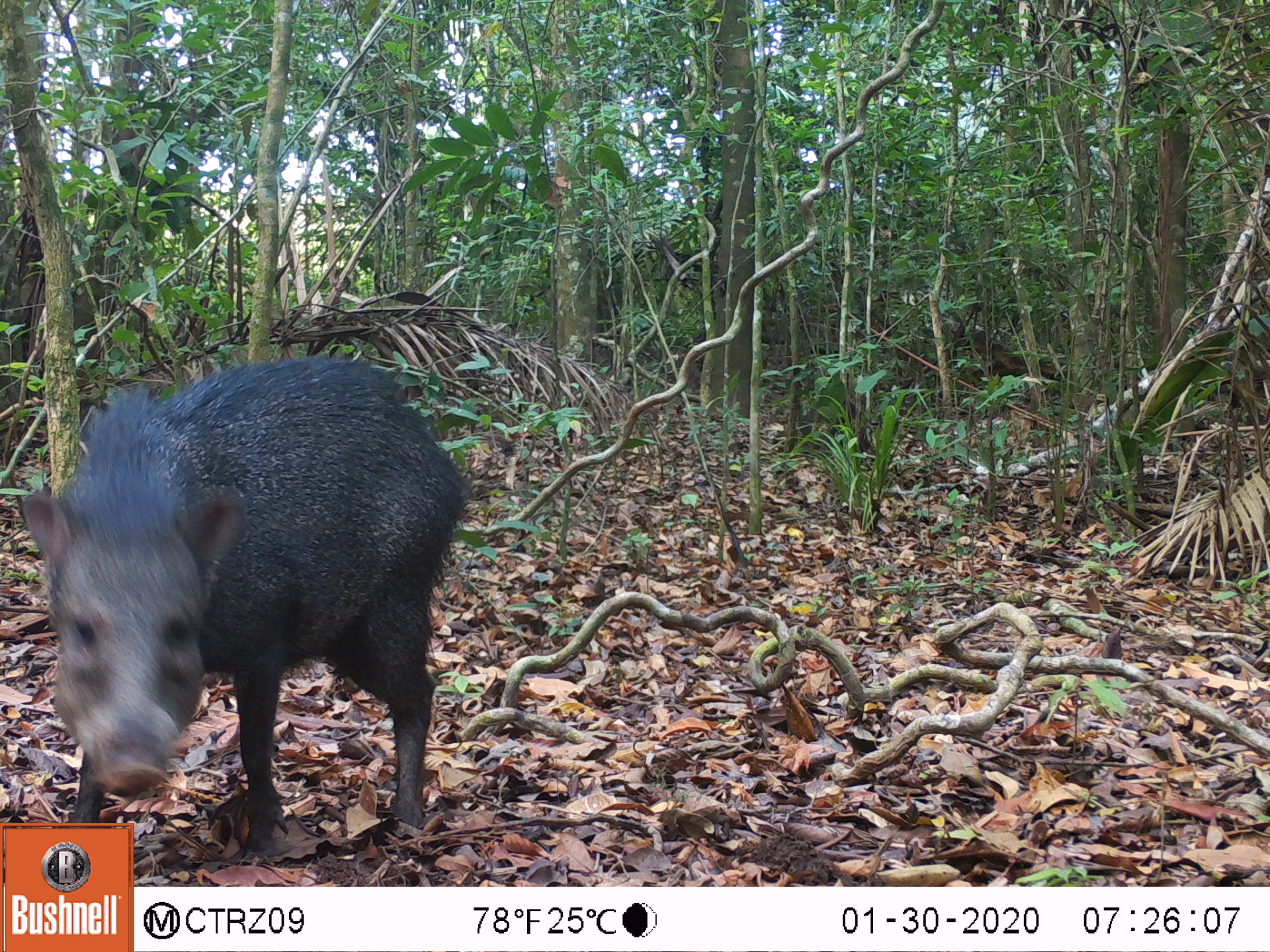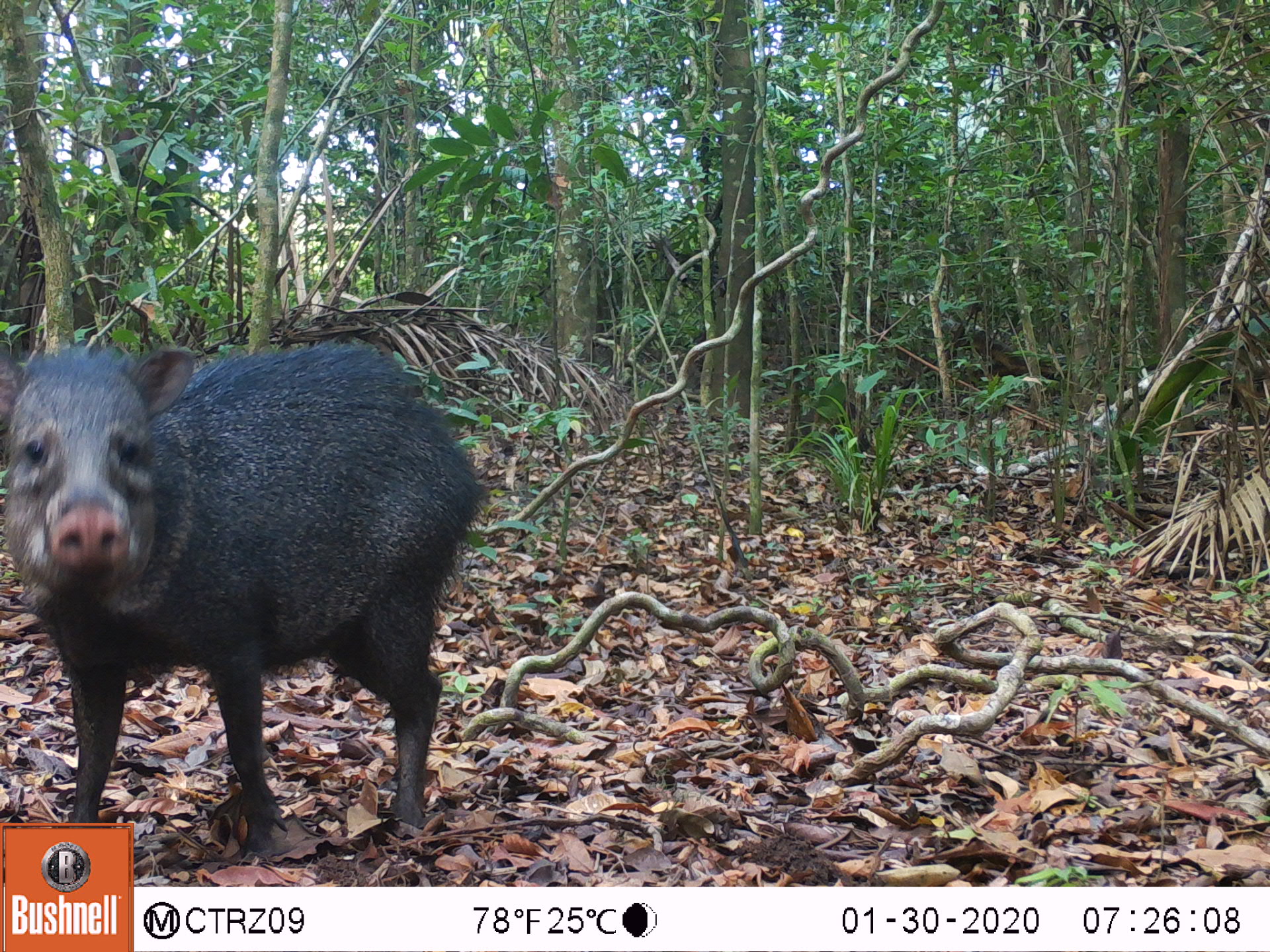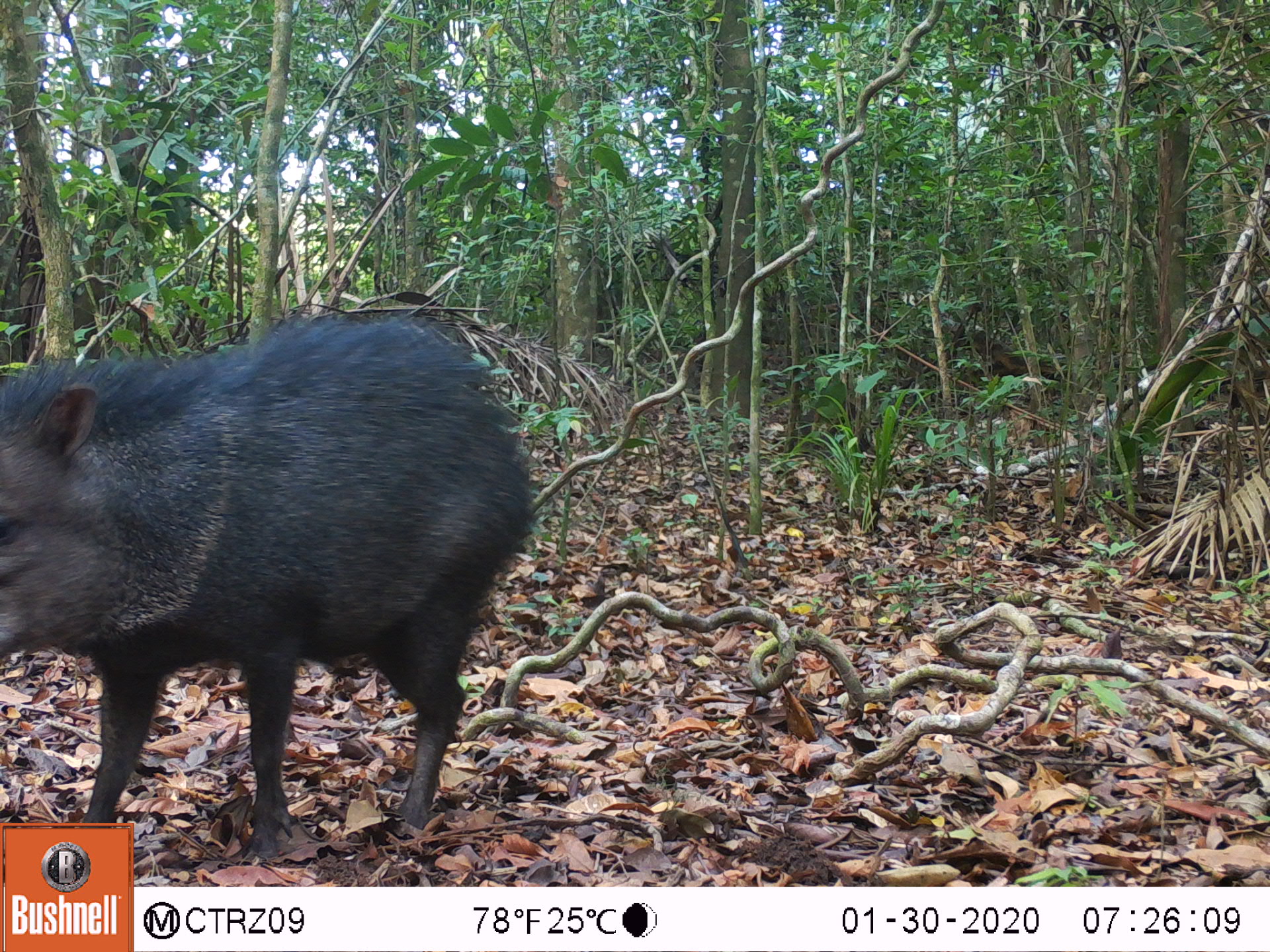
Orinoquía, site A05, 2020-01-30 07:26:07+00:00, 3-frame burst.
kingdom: Animalia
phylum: Chordata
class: Mammalia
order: Artiodactyla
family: Tayassuidae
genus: Pecari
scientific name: Pecari tajacu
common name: collared peccary